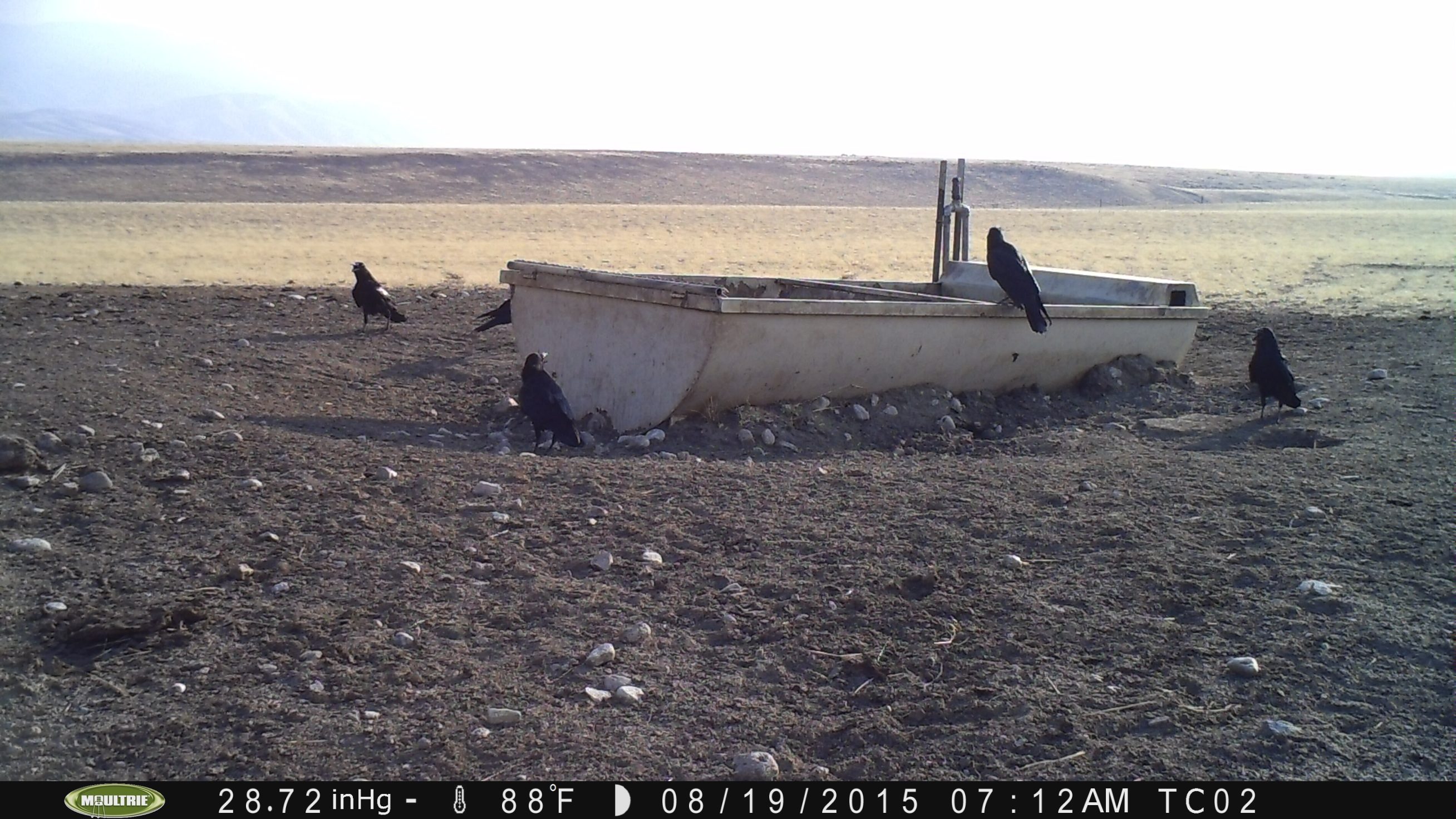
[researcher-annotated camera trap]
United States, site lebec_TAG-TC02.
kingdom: Animalia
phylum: Chordata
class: Aves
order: Passeriformes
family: Corvidae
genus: Corvus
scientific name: Corvus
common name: crows and ravens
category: unidentified corvus